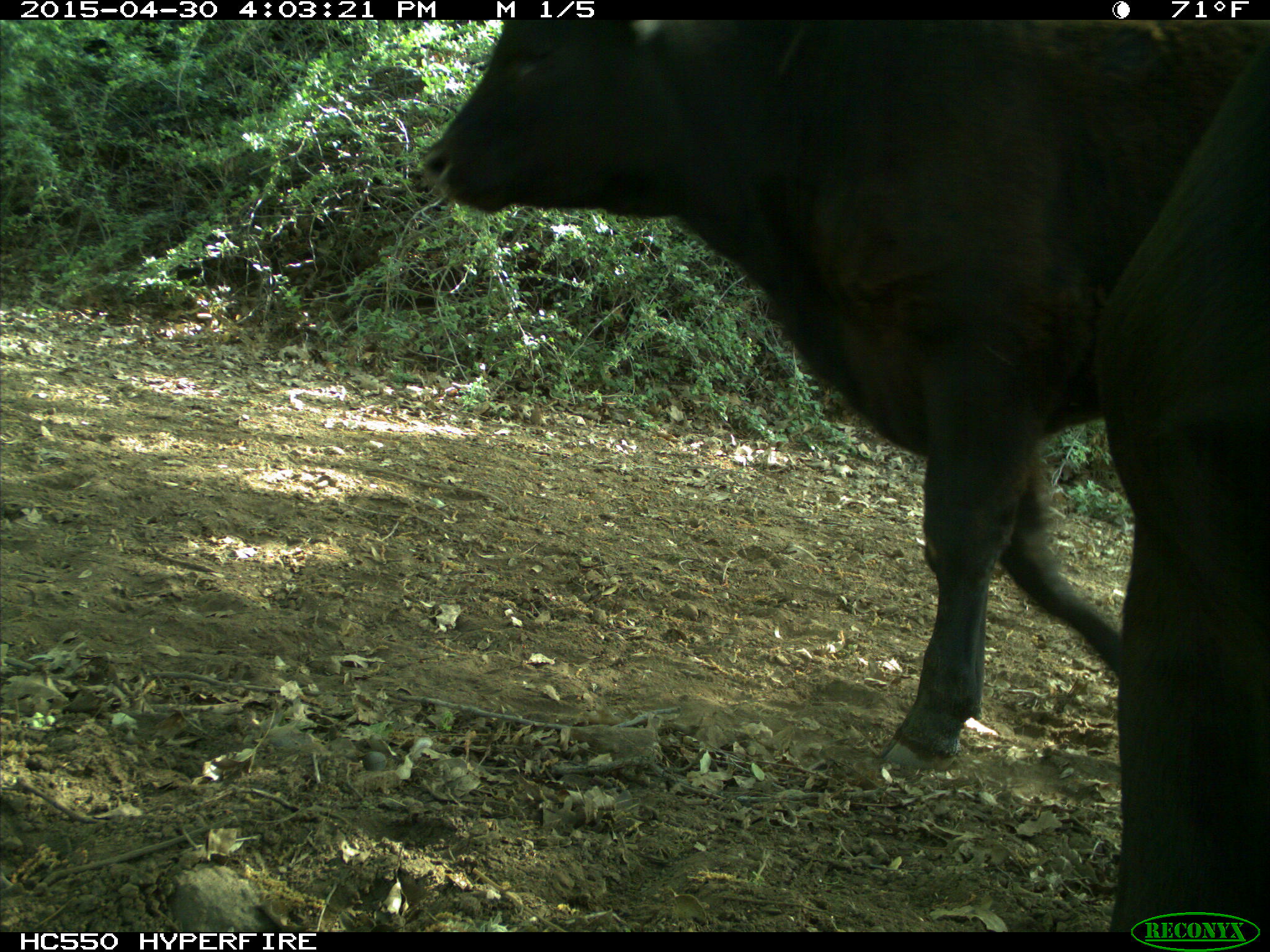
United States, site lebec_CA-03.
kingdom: Animalia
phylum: Chordata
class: Mammalia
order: Artiodactyla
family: Bovidae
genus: Bos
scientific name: Bos taurus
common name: domestic cow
Bos taurus (domestic cow).